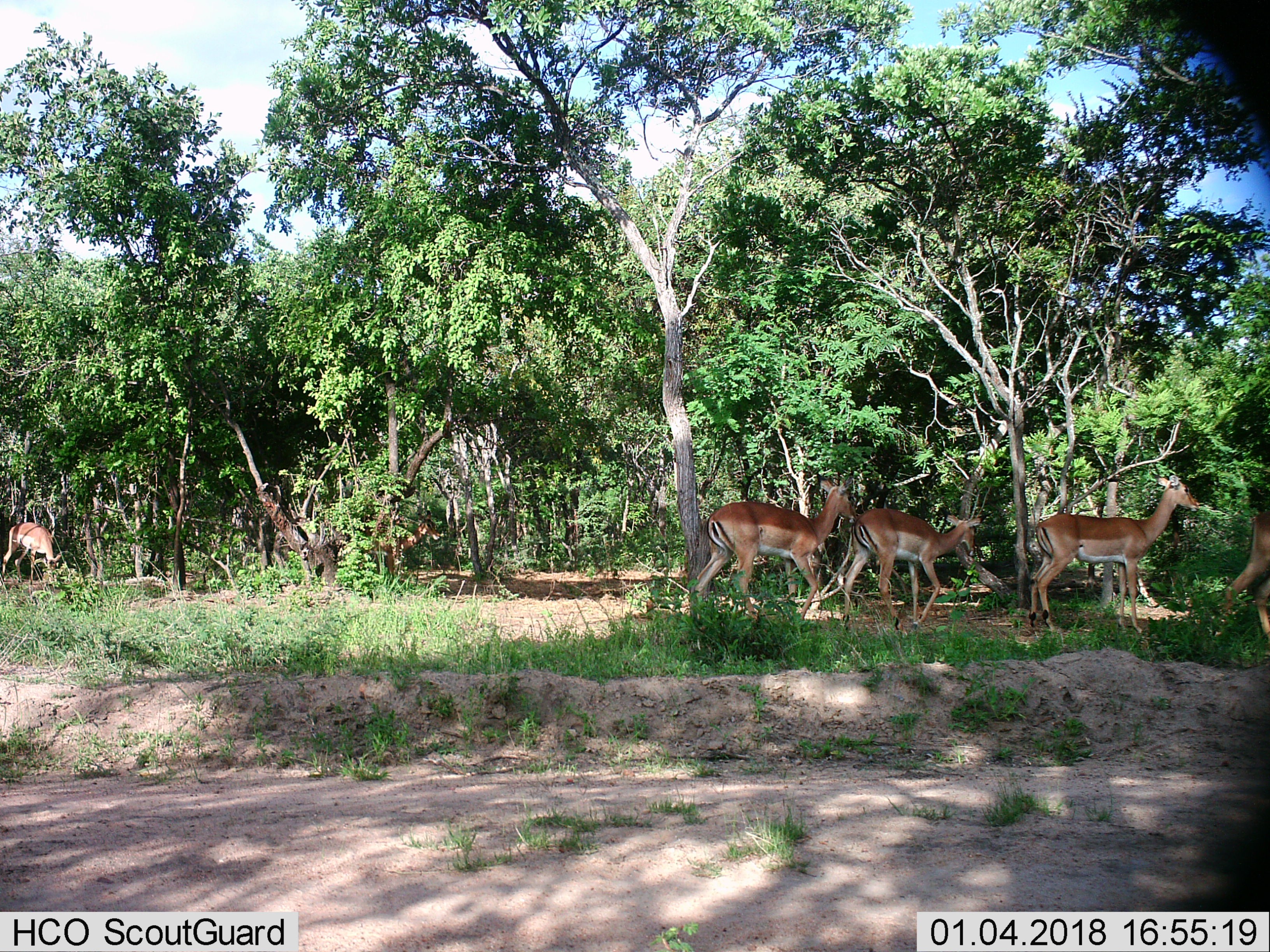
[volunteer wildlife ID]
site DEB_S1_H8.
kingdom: Animalia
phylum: Chordata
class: Mammalia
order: Artiodactyla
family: Bovidae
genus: Aepyceros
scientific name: Aepyceros melampus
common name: impala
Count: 5.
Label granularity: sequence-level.